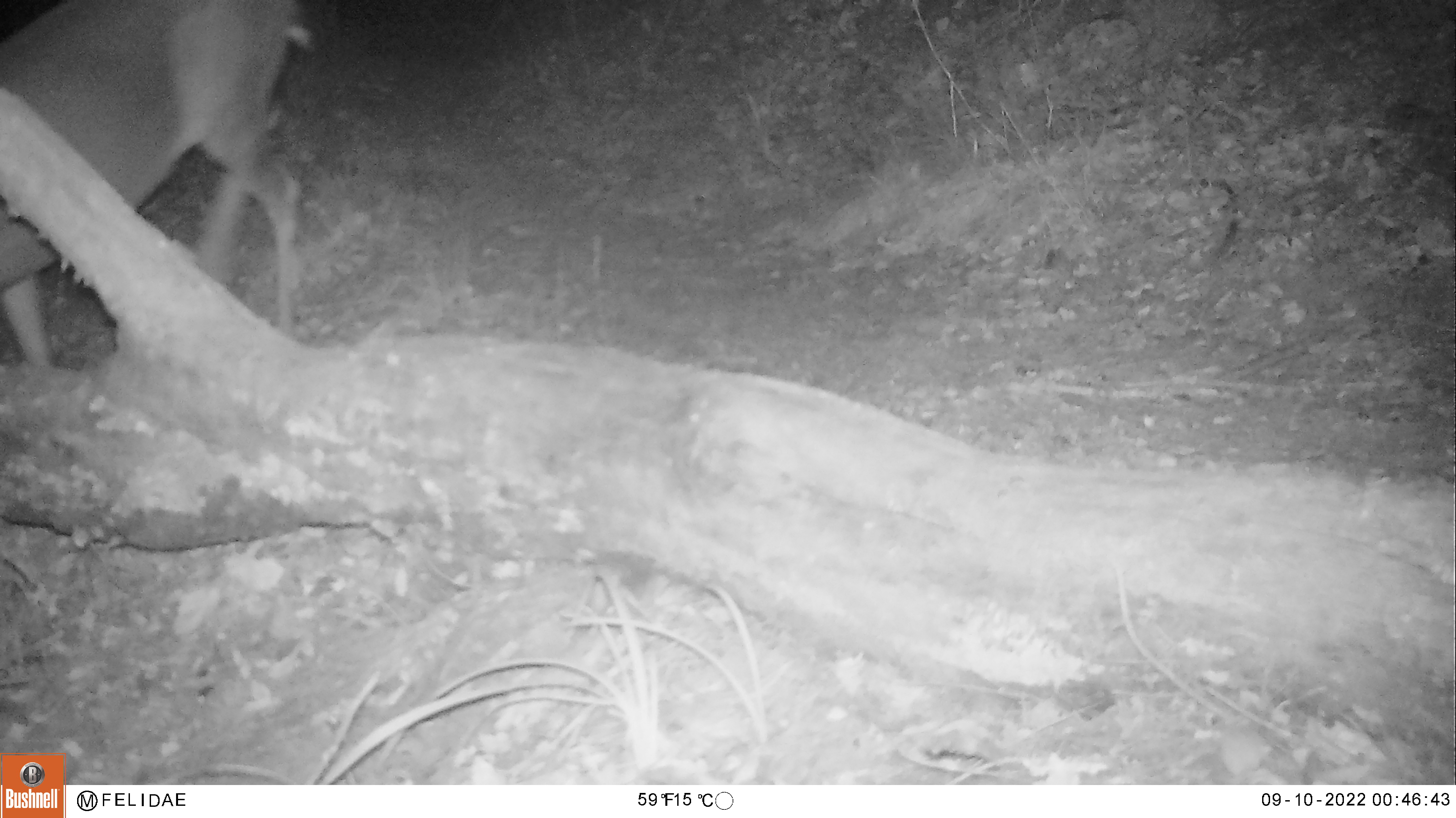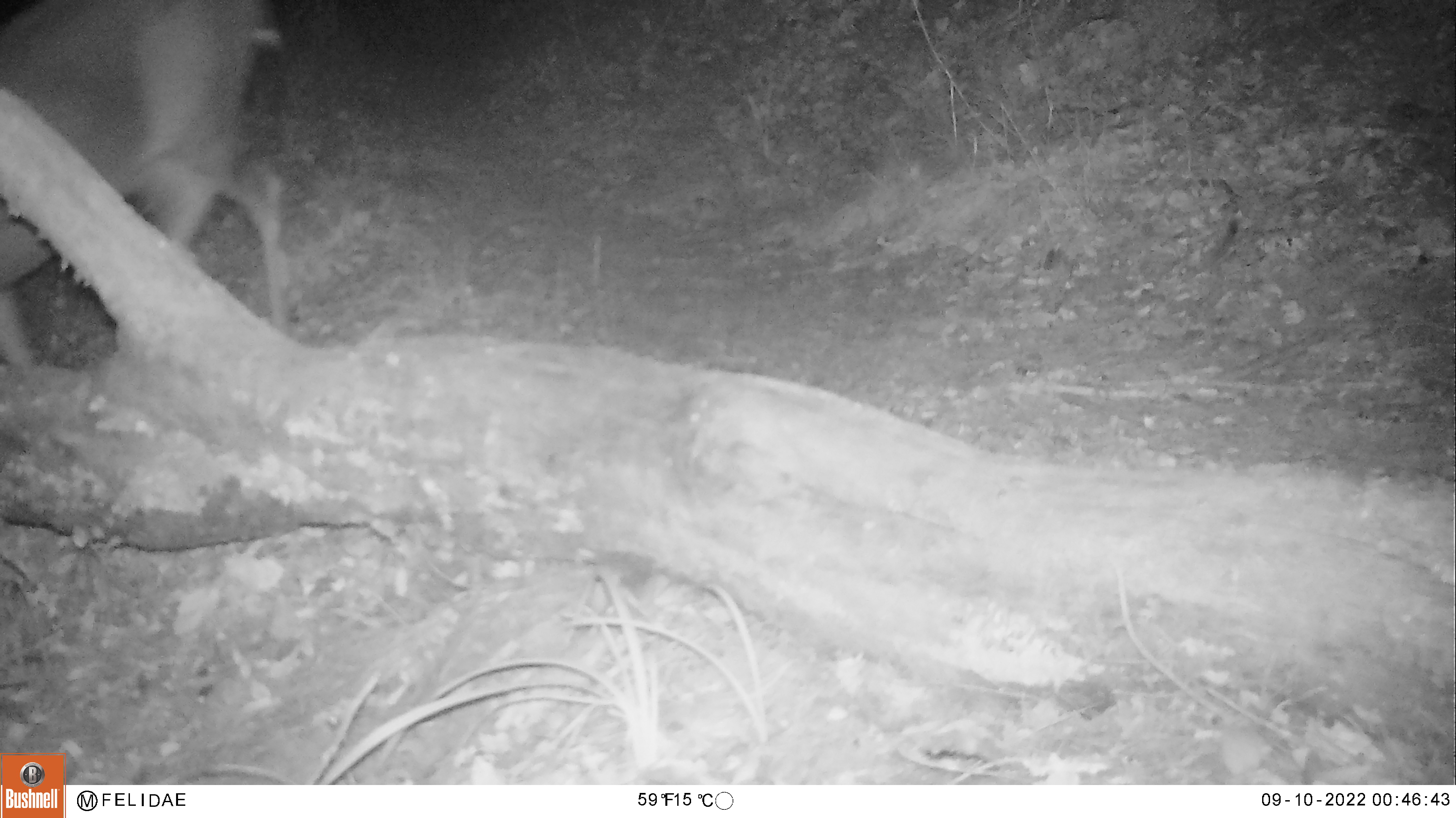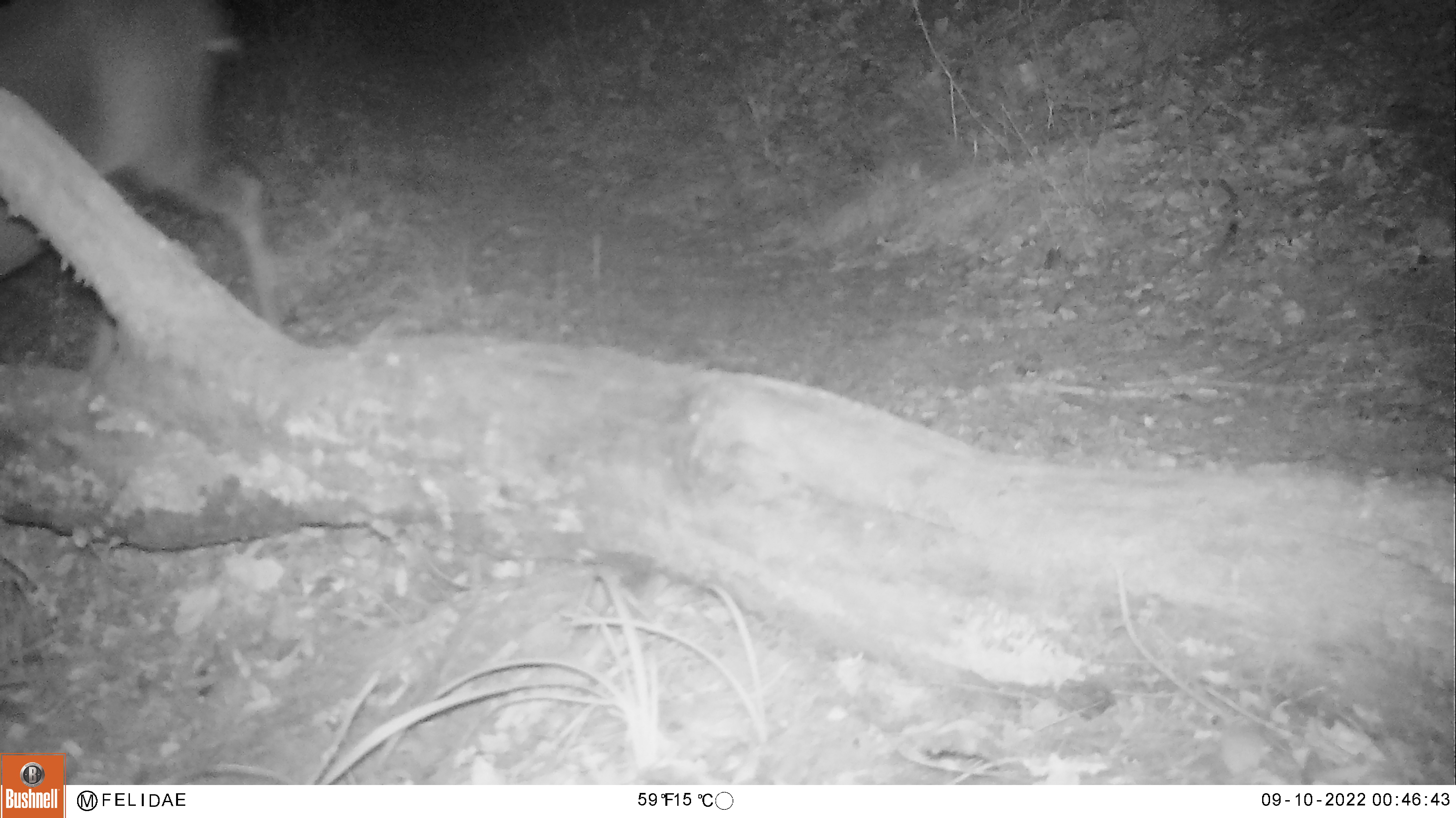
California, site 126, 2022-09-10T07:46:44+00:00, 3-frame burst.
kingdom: Animalia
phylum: Chordata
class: Mammalia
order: Artiodactyla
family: Cervidae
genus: Odocoileus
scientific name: Odocoileus hemionus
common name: mule deer